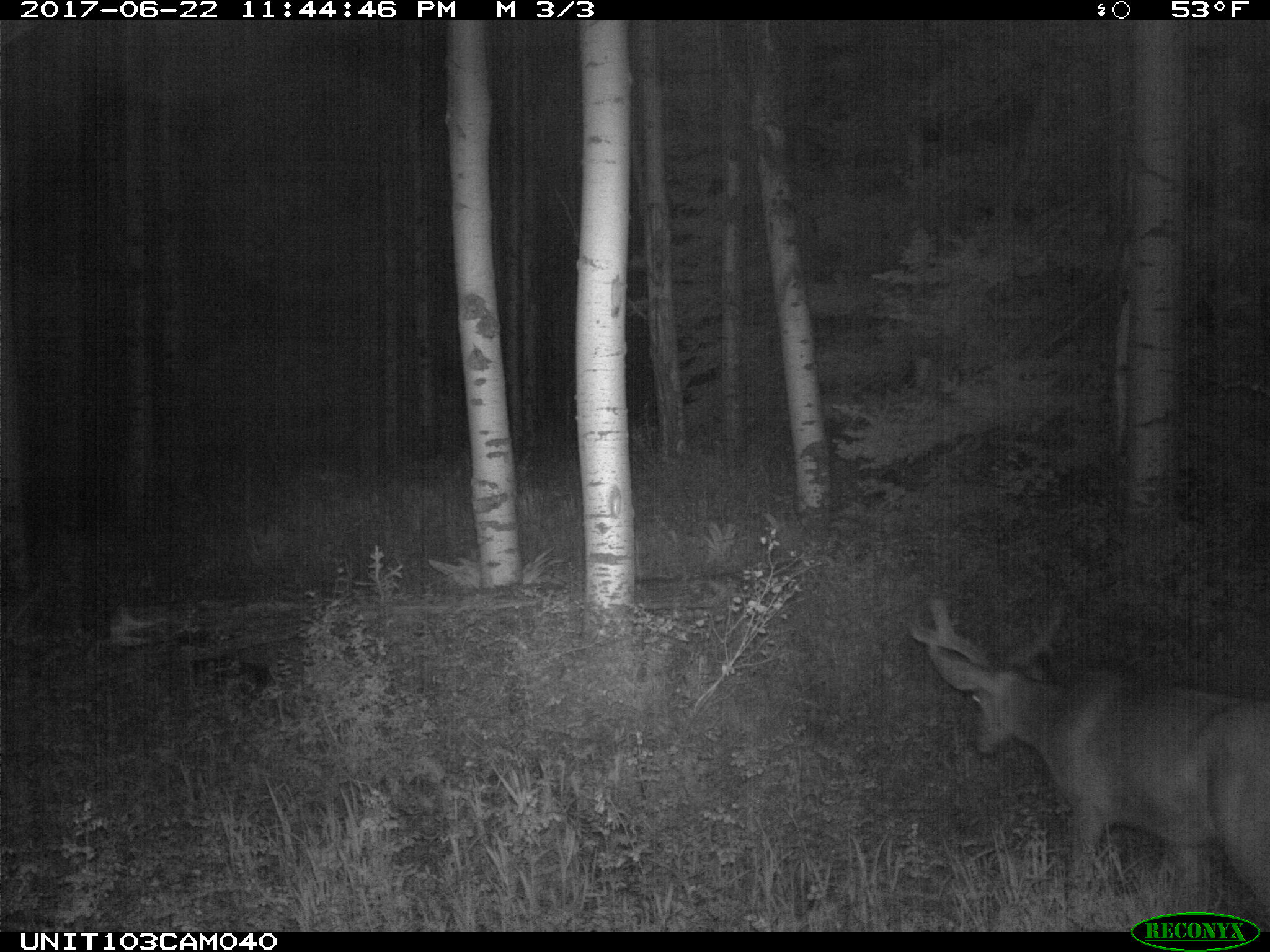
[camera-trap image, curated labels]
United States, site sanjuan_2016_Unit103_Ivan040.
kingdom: Animalia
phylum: Chordata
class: Mammalia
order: Artiodactyla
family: Cervidae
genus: Odocoileus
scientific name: Odocoileus hemionus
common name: mule deer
Odocoileus hemionus (mule deer).